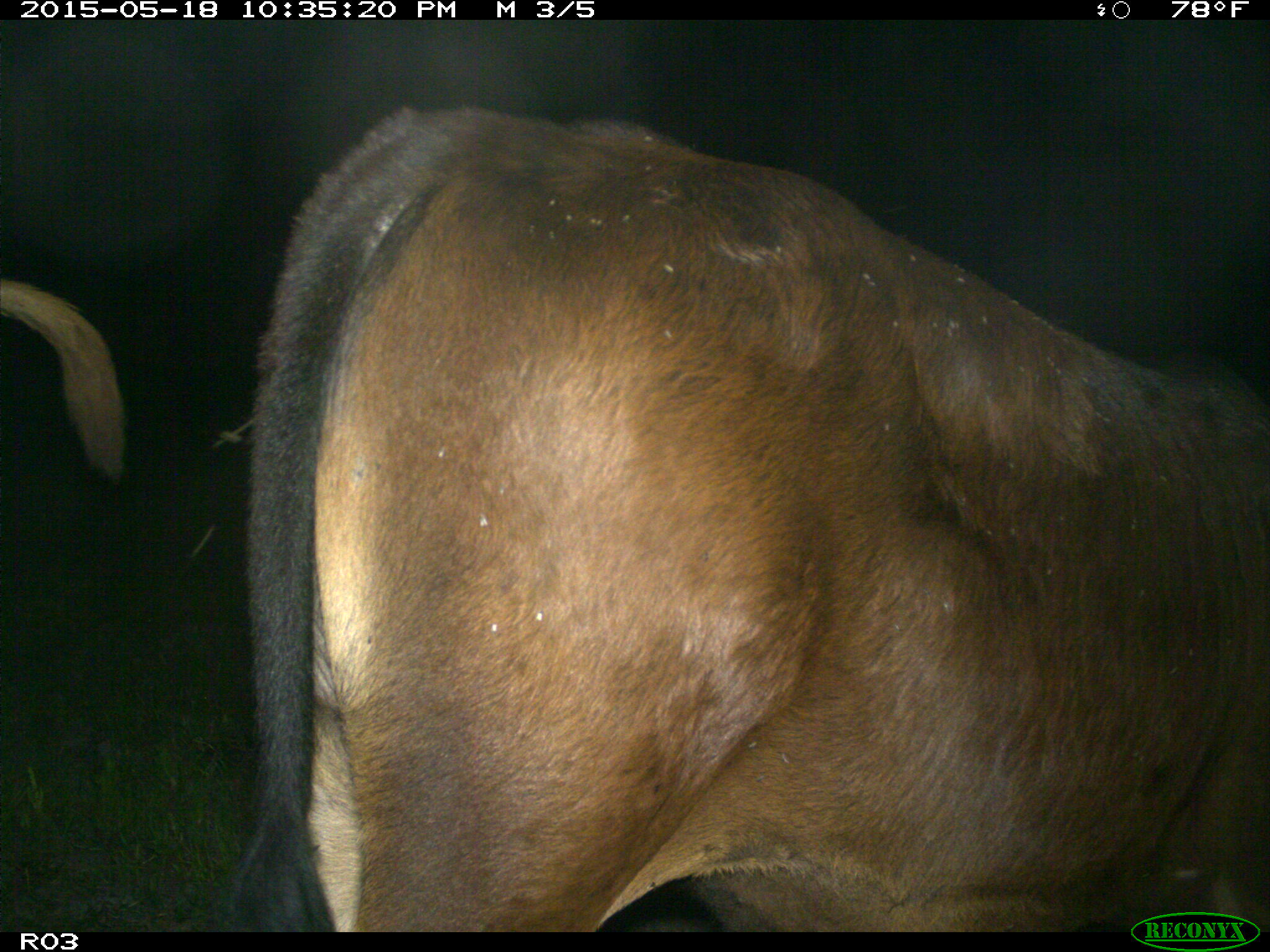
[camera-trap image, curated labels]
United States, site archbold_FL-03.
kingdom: Animalia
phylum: Chordata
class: Mammalia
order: Artiodactyla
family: Bovidae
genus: Bos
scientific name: Bos taurus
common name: domestic cow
Bos taurus (domestic cow).